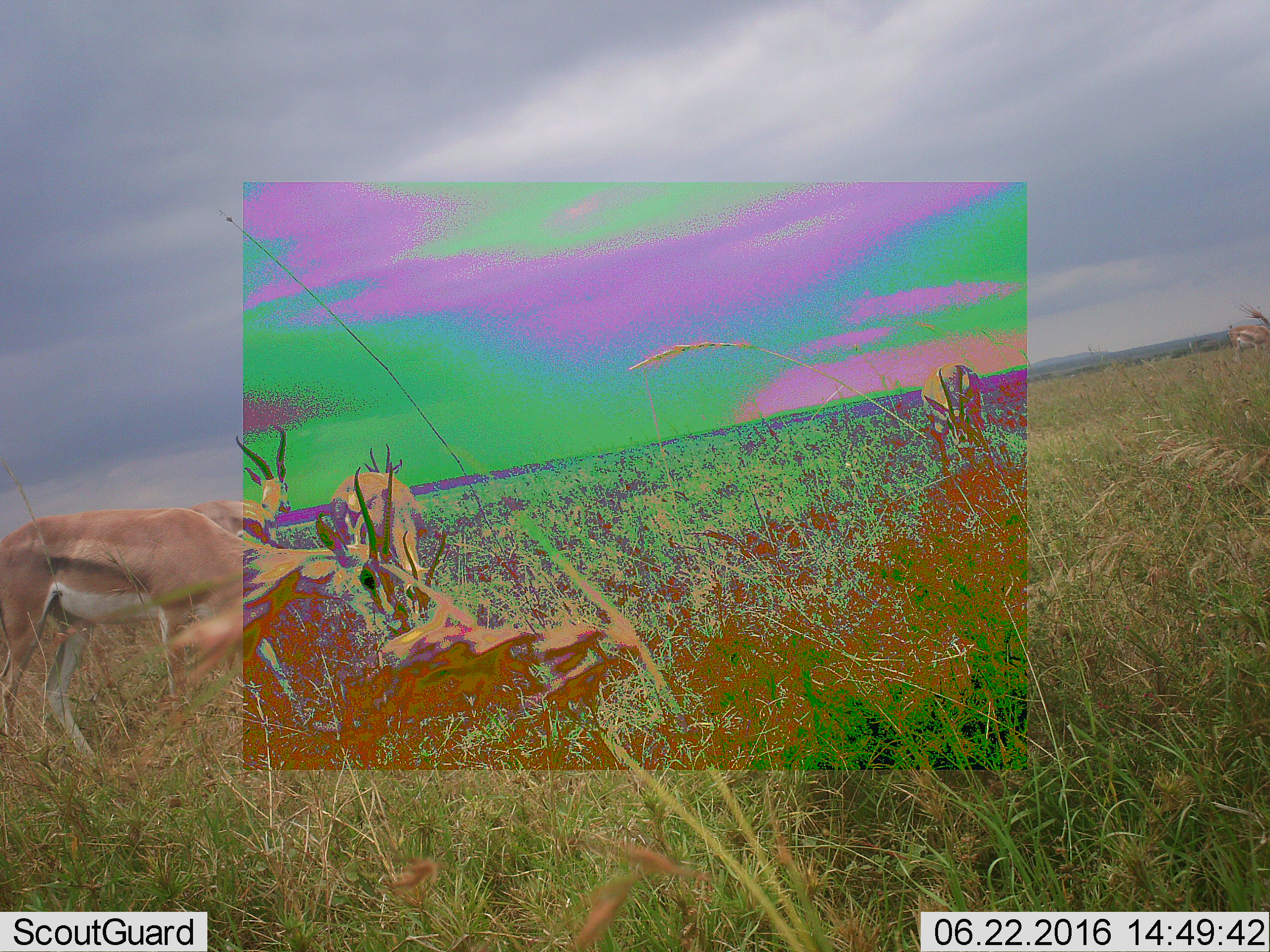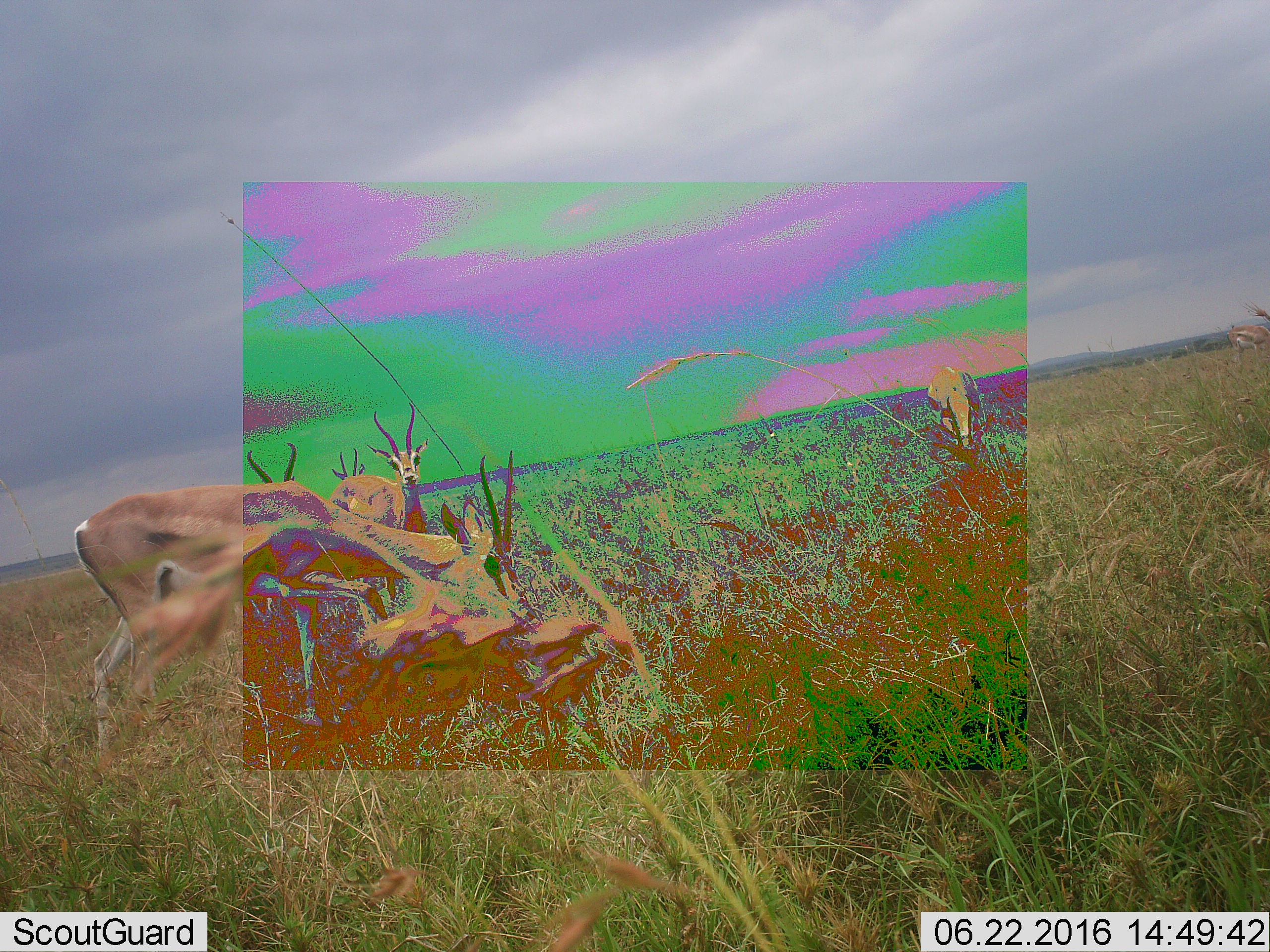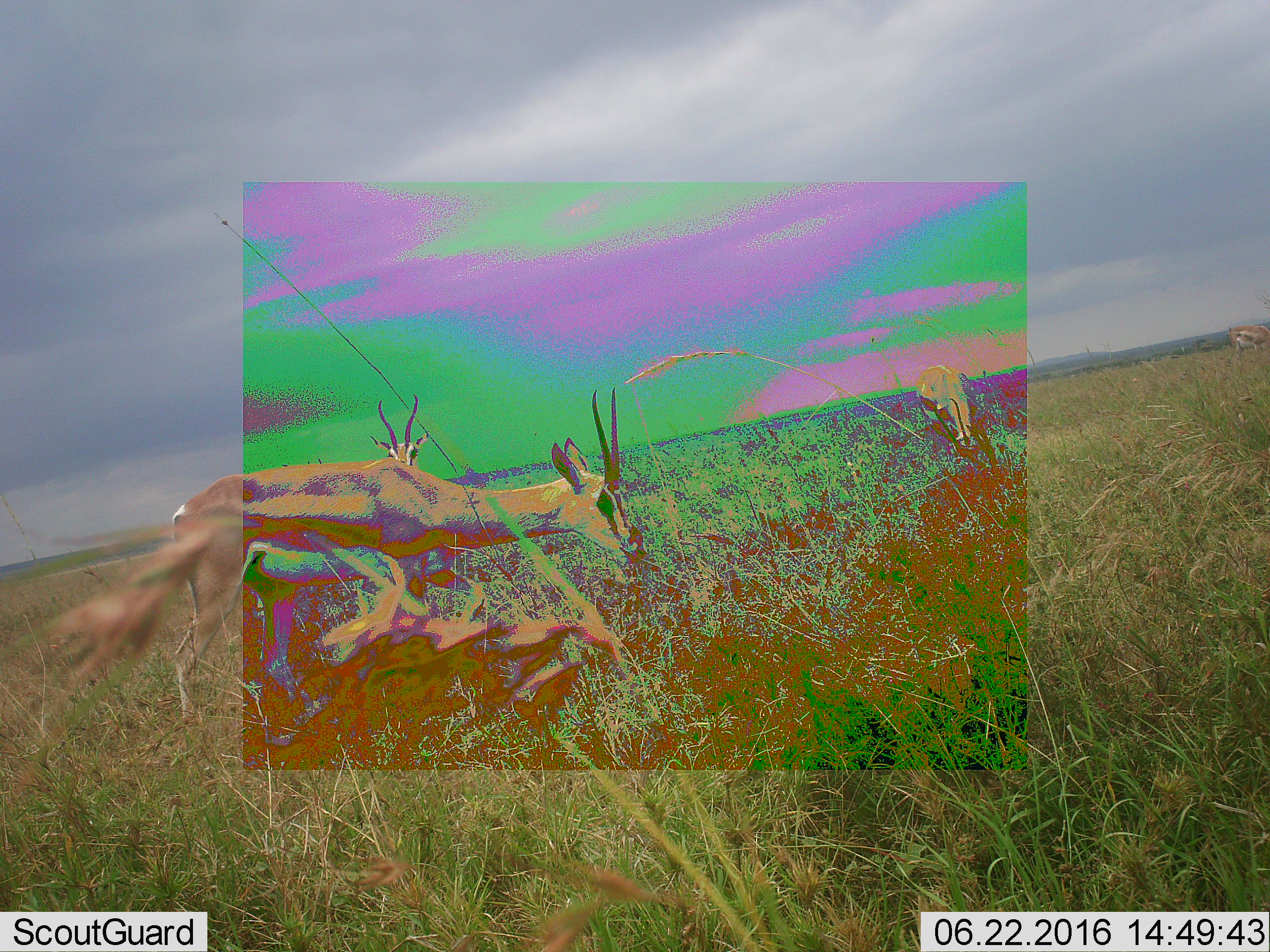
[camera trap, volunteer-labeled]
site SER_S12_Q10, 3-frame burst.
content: unidentified animal